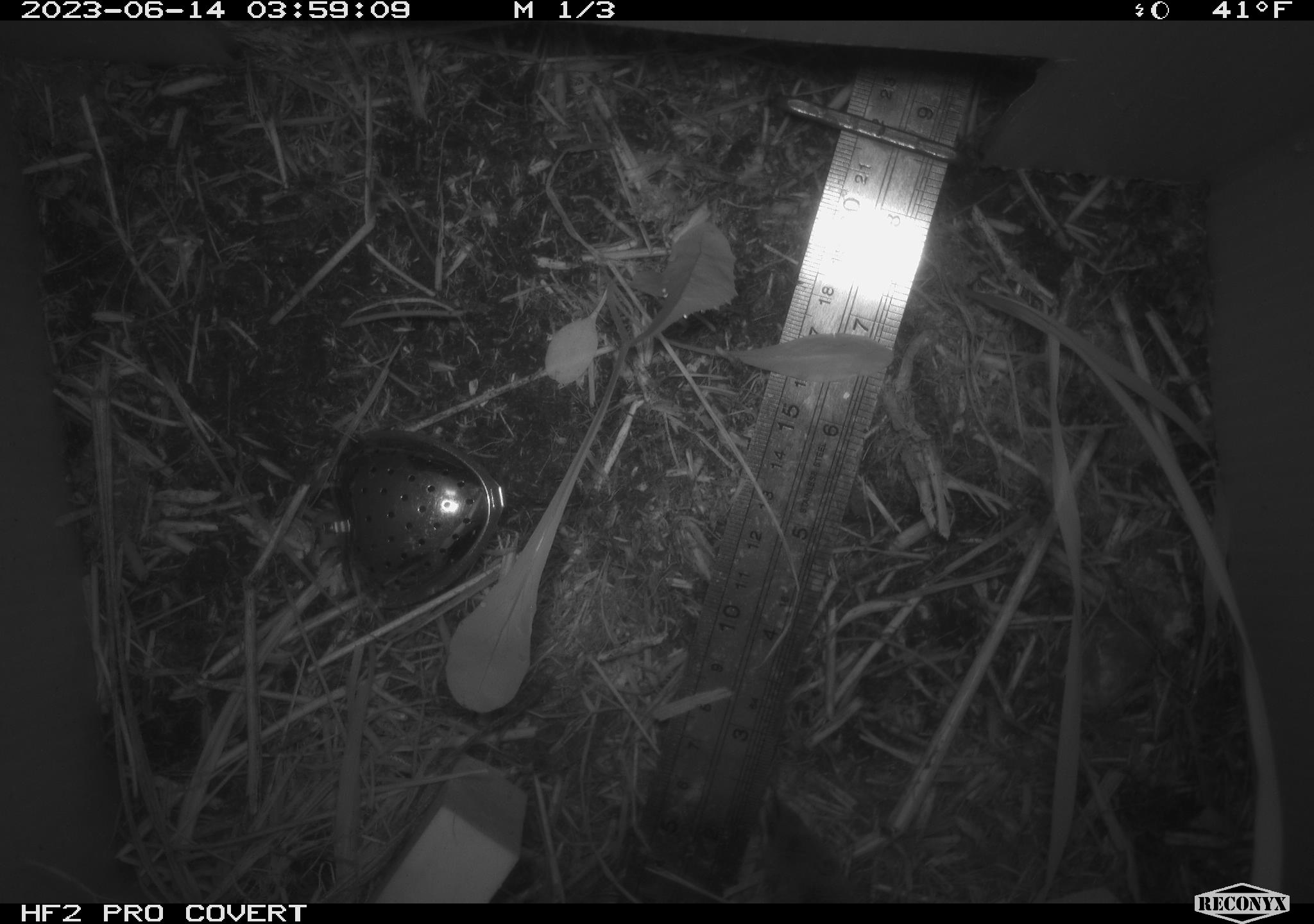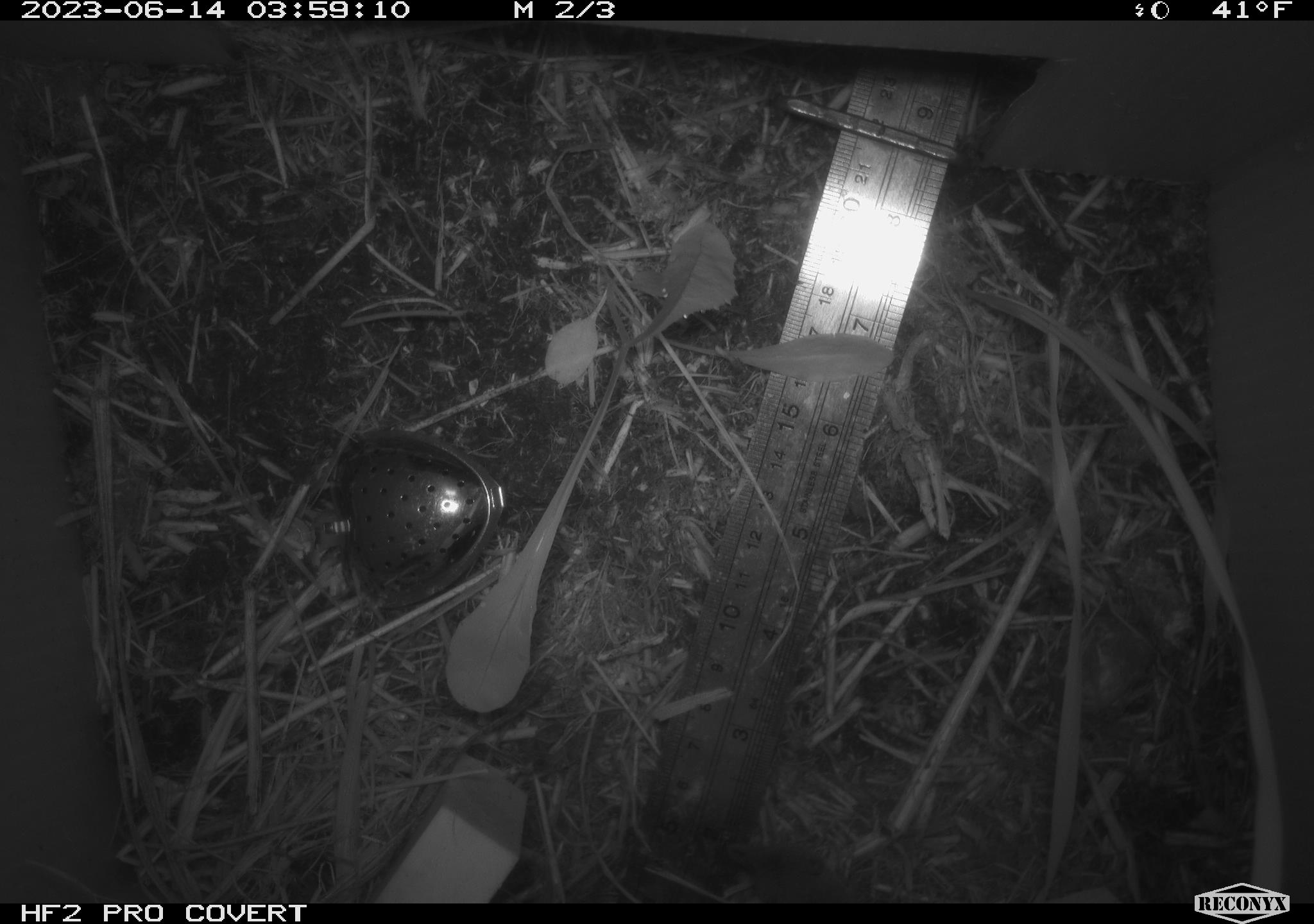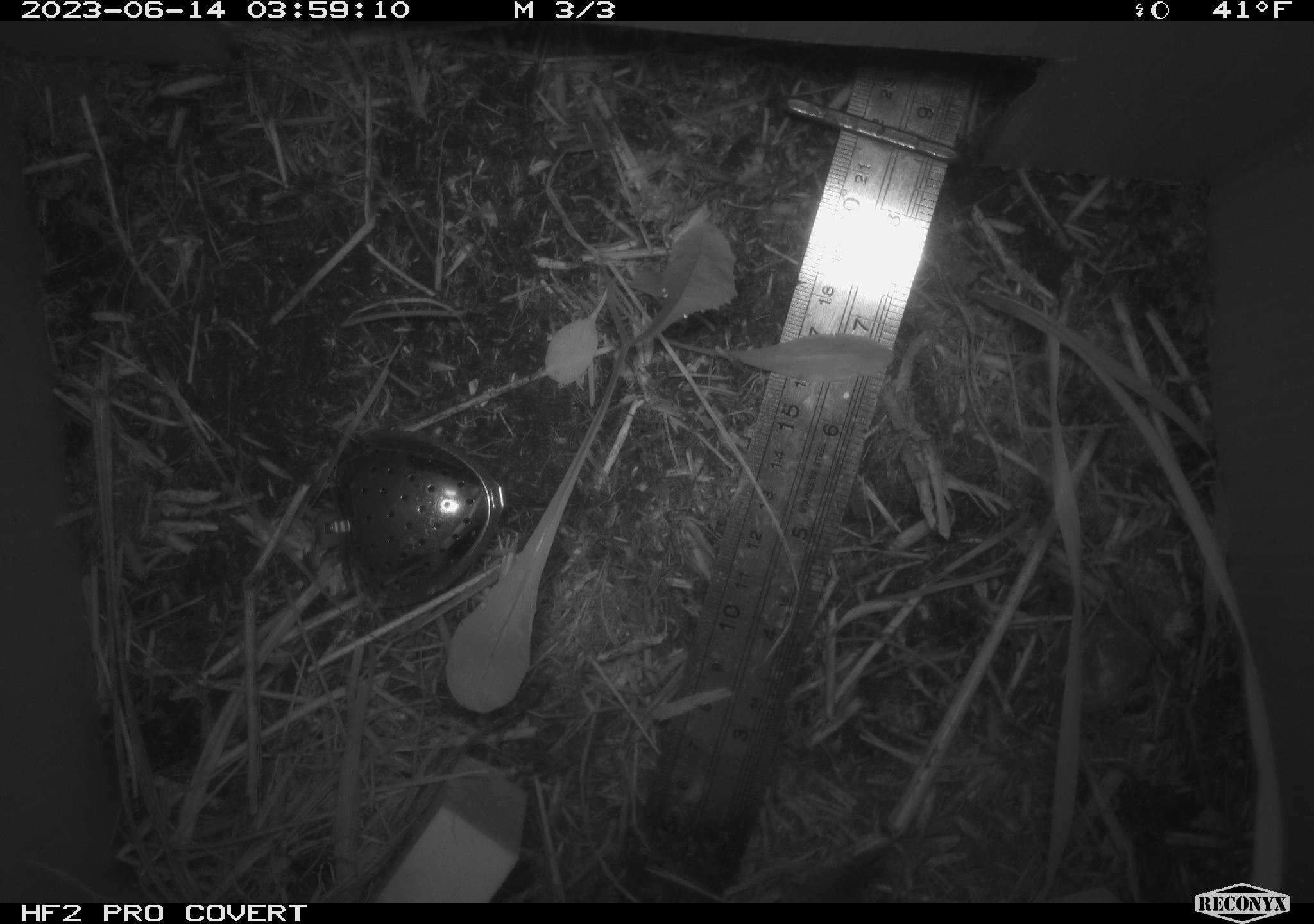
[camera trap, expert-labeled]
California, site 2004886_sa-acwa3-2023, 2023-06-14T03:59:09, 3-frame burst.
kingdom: Animalia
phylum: Chordata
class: Mammalia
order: Eulipotyphla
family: Soricidae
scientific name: Soricidae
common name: shrews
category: soricidae family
Soricidae family (shrews) (Soricidae).